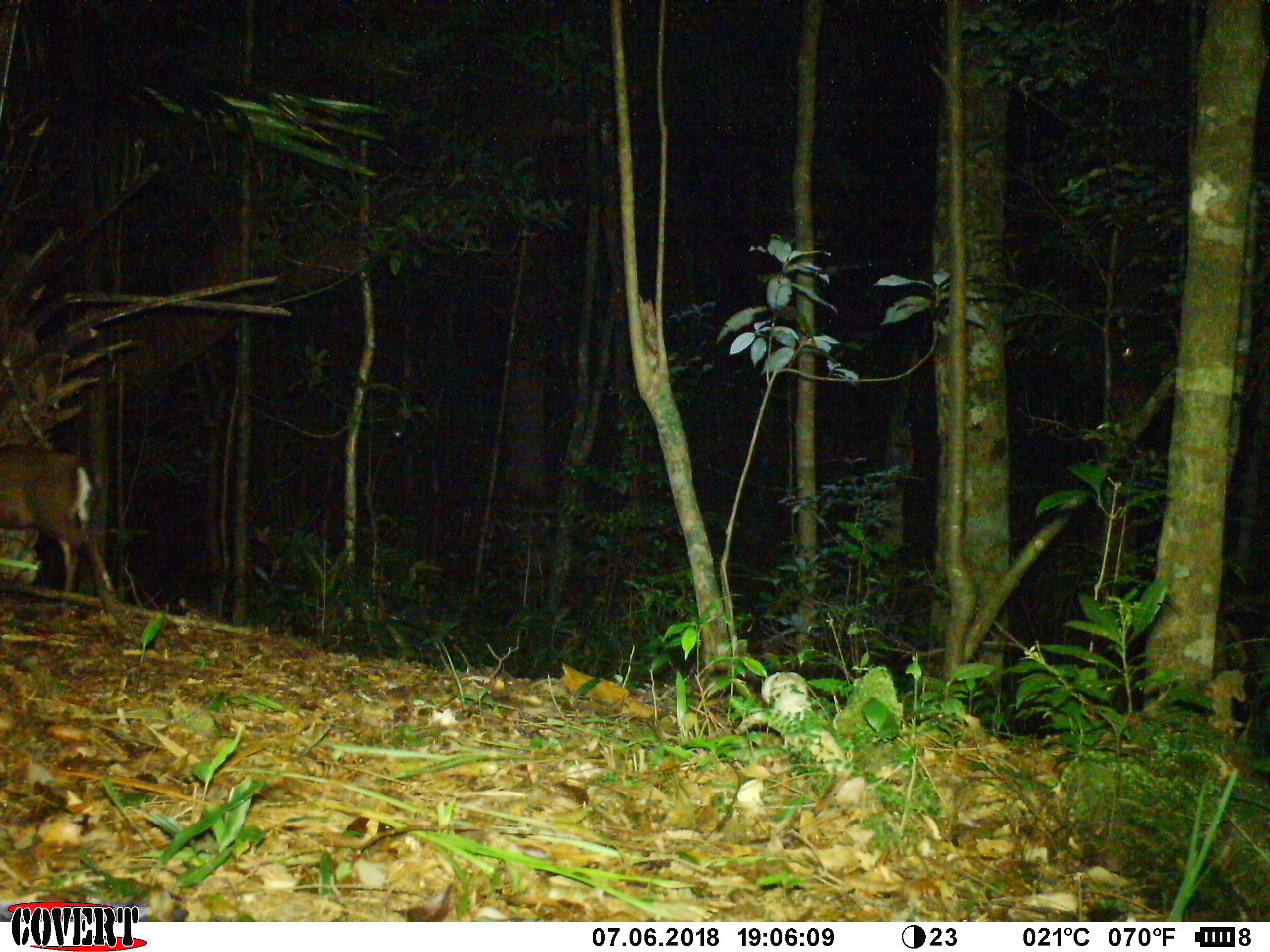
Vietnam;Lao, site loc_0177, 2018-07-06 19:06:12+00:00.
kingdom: Animalia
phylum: Chordata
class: Mammalia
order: Artiodactyla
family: Cervidae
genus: Muntiacus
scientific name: Muntiacus rooseveltorum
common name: roosevelt's muntjac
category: roosevelts muntjac group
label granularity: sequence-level